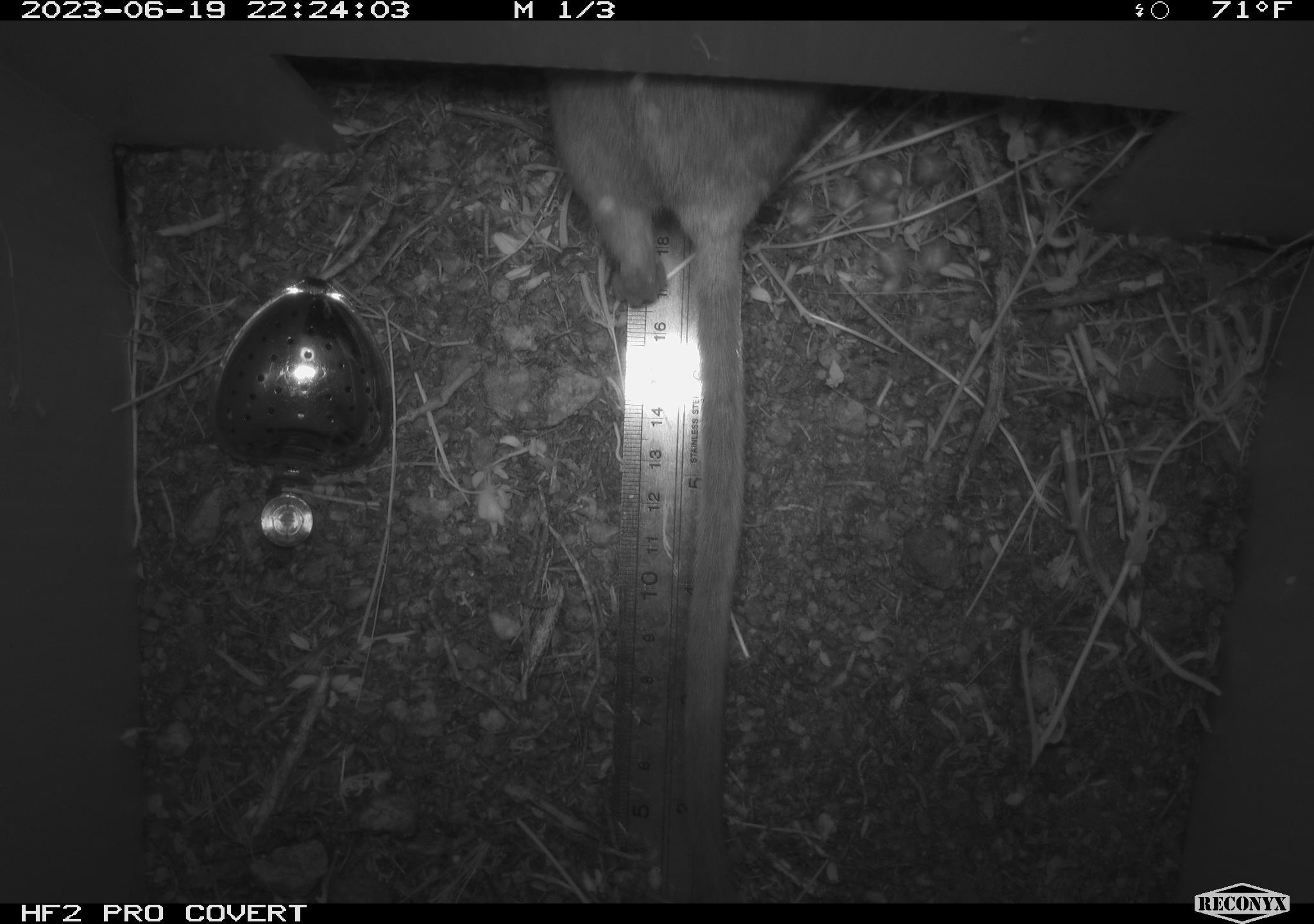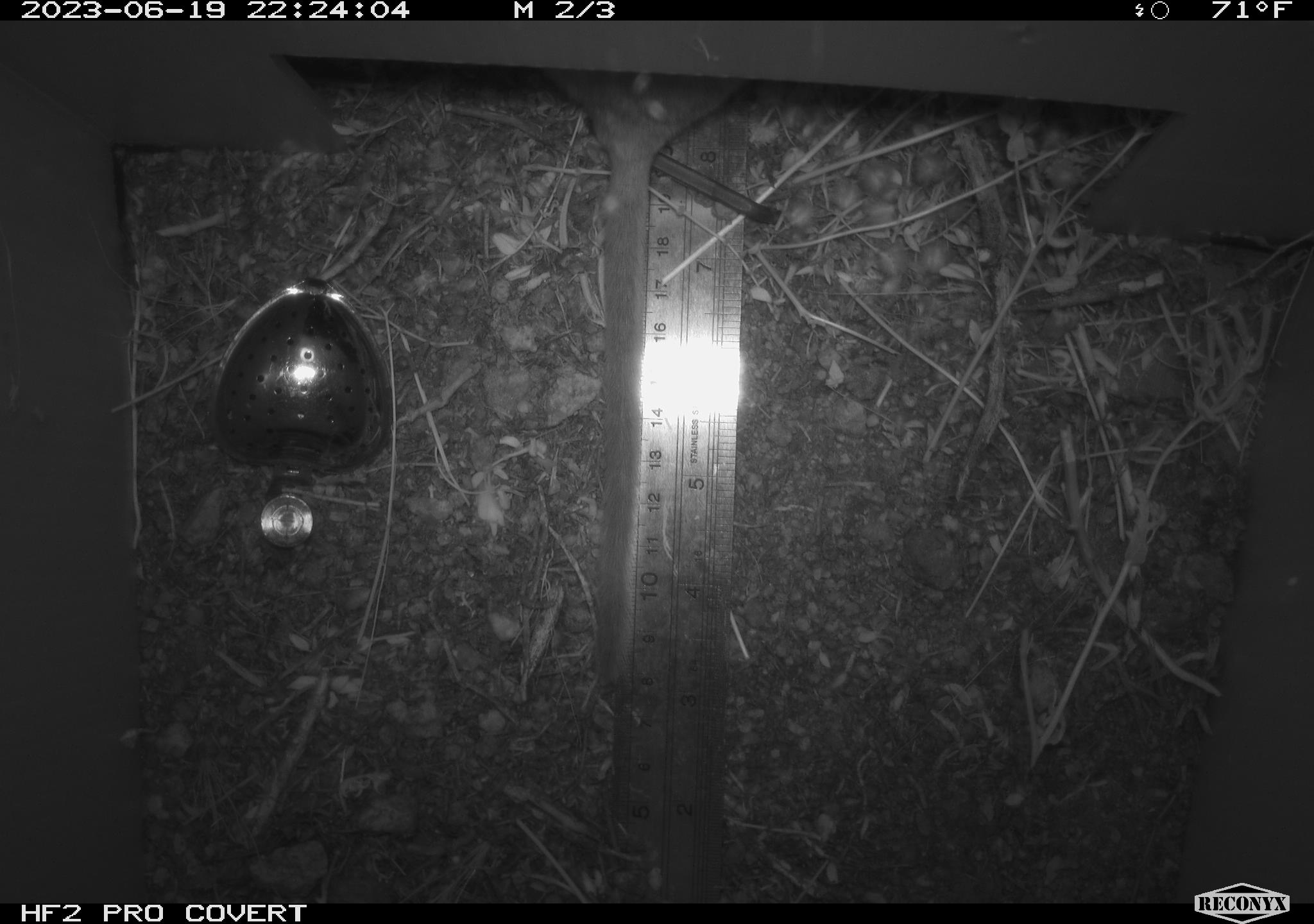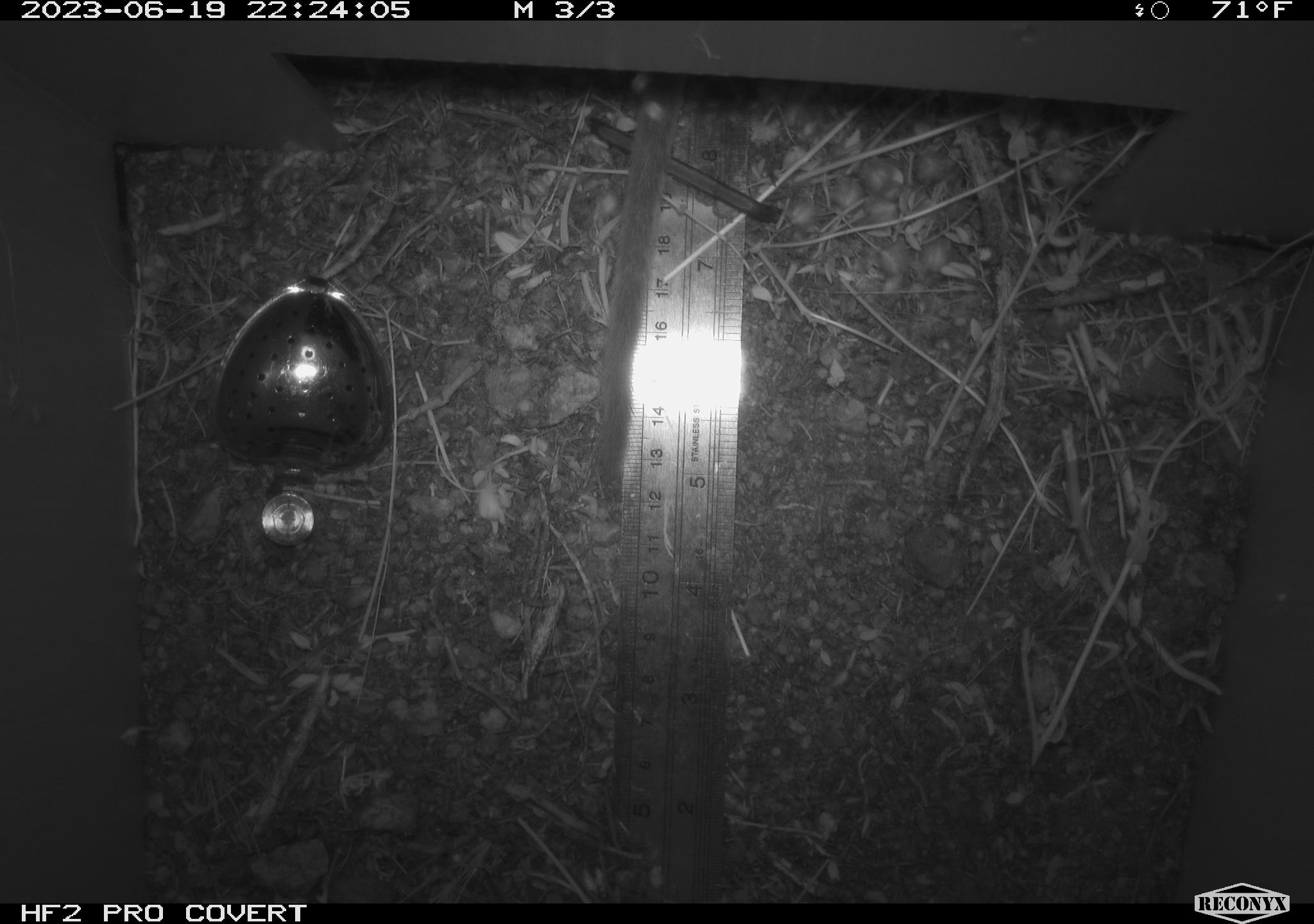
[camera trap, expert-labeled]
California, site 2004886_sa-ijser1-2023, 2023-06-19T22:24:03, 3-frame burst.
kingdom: Animalia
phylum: Chordata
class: Mammalia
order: Rodentia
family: Cricetidae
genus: Neotoma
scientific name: Neotoma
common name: pack rat or woodrat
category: neotoma species